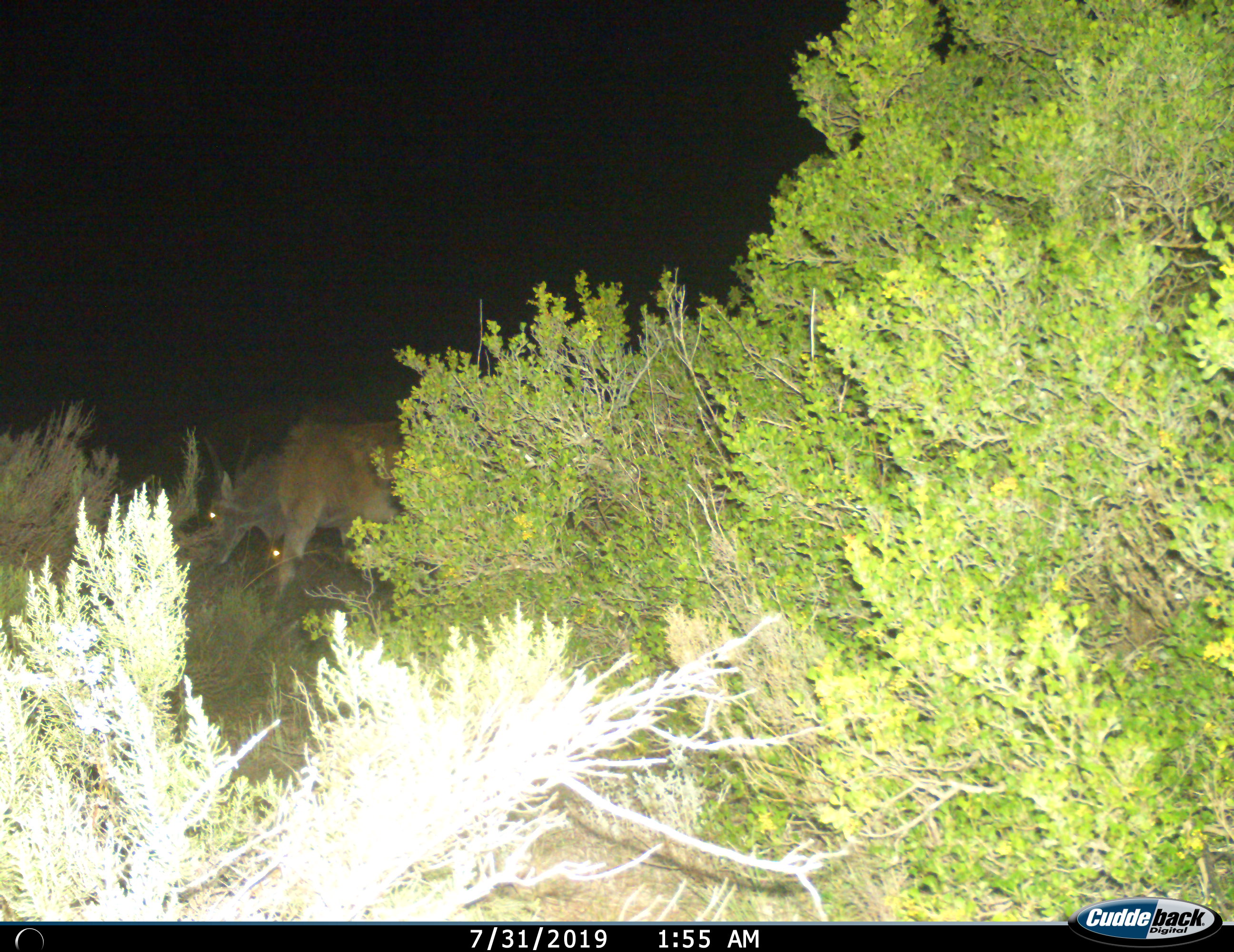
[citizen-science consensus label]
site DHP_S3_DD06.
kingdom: Animalia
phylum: Chordata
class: Mammalia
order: Artiodactyla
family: Bovidae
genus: Tragelaphus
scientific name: Tragelaphus oryx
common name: eland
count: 2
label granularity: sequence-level